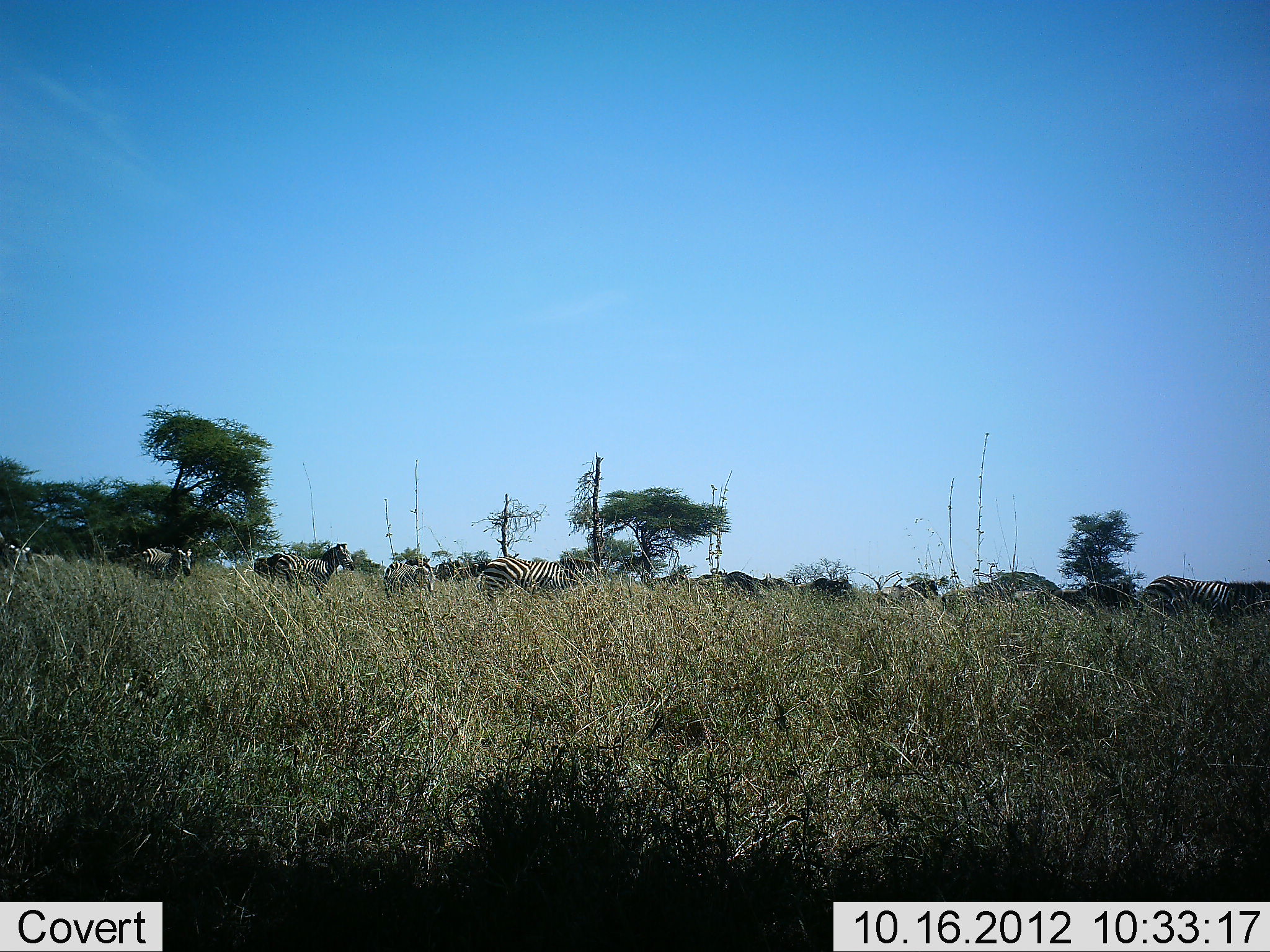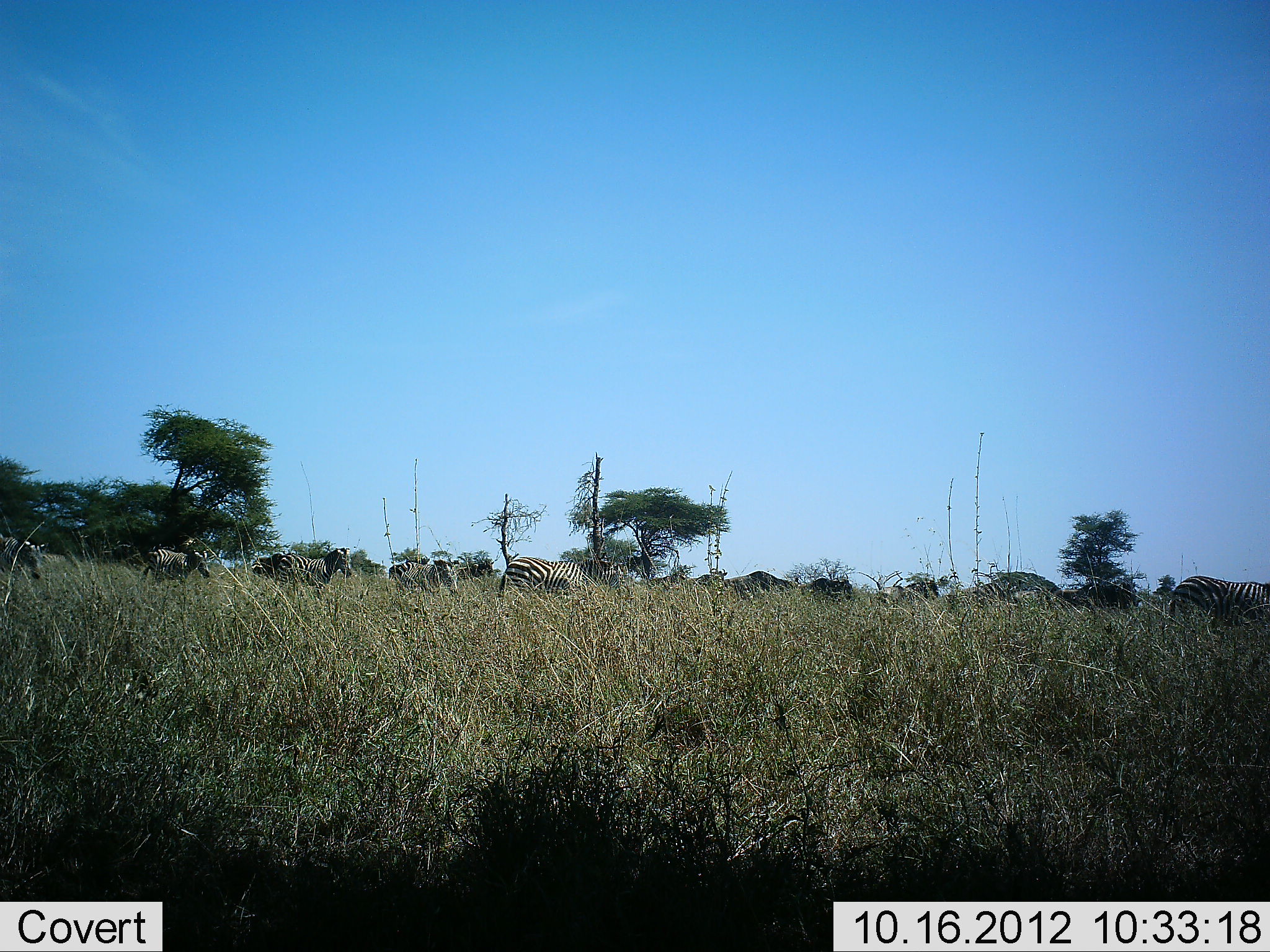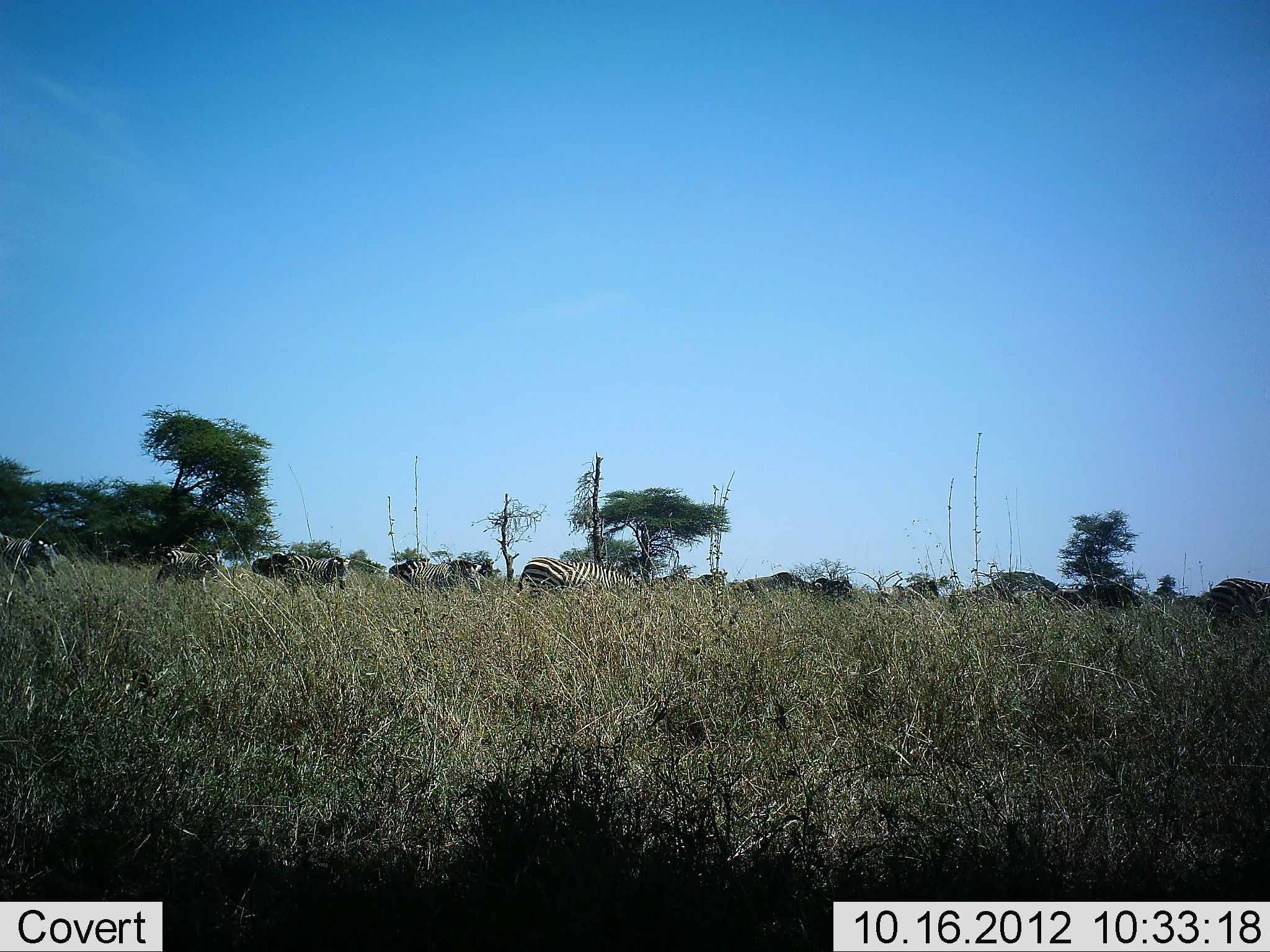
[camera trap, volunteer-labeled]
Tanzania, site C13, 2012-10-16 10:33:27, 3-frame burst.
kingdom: Animalia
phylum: Chordata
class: Mammalia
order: Perissodactyla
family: Equidae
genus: Equus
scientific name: Equus quagga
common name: plains zebra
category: zebra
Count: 11-50.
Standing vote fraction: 27%.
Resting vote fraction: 0%.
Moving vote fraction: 91%.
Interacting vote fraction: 0%.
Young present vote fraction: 0%.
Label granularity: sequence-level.